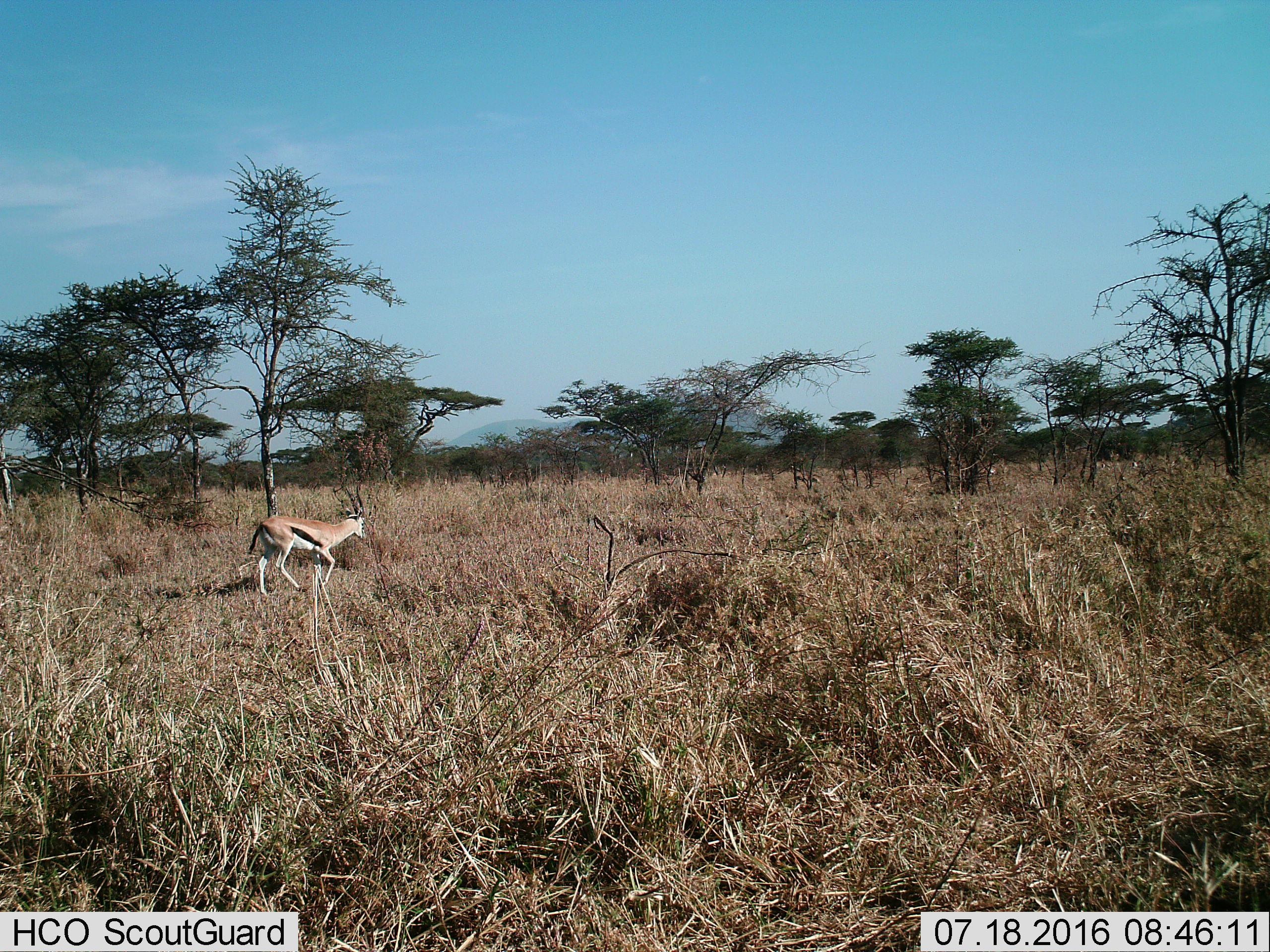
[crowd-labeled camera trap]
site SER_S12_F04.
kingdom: Animalia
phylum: Chordata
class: Mammalia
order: Artiodactyla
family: Bovidae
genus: Eudorcas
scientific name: Eudorcas thomsonii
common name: thomson's gazelle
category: gazellethomsons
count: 1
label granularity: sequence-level